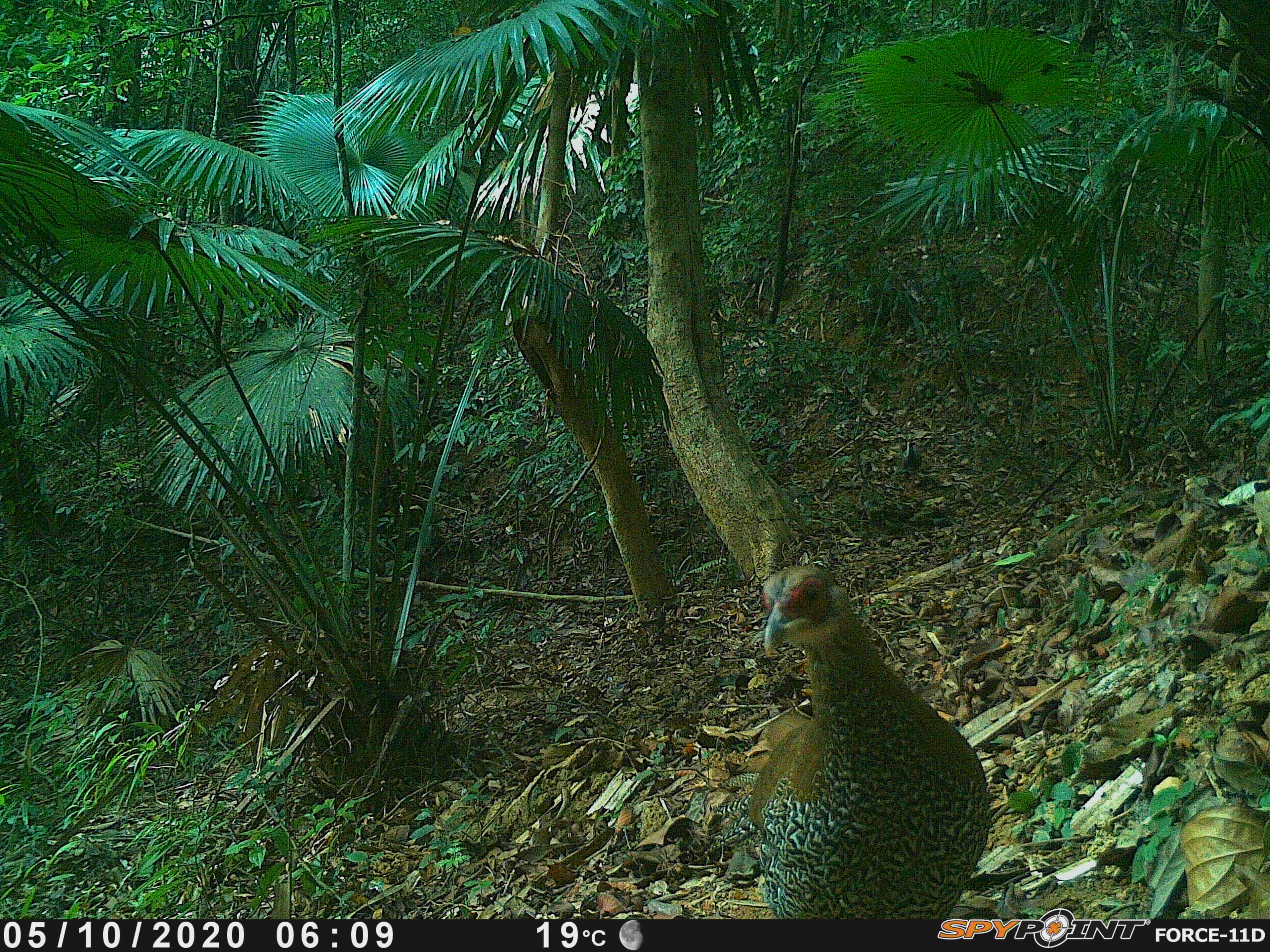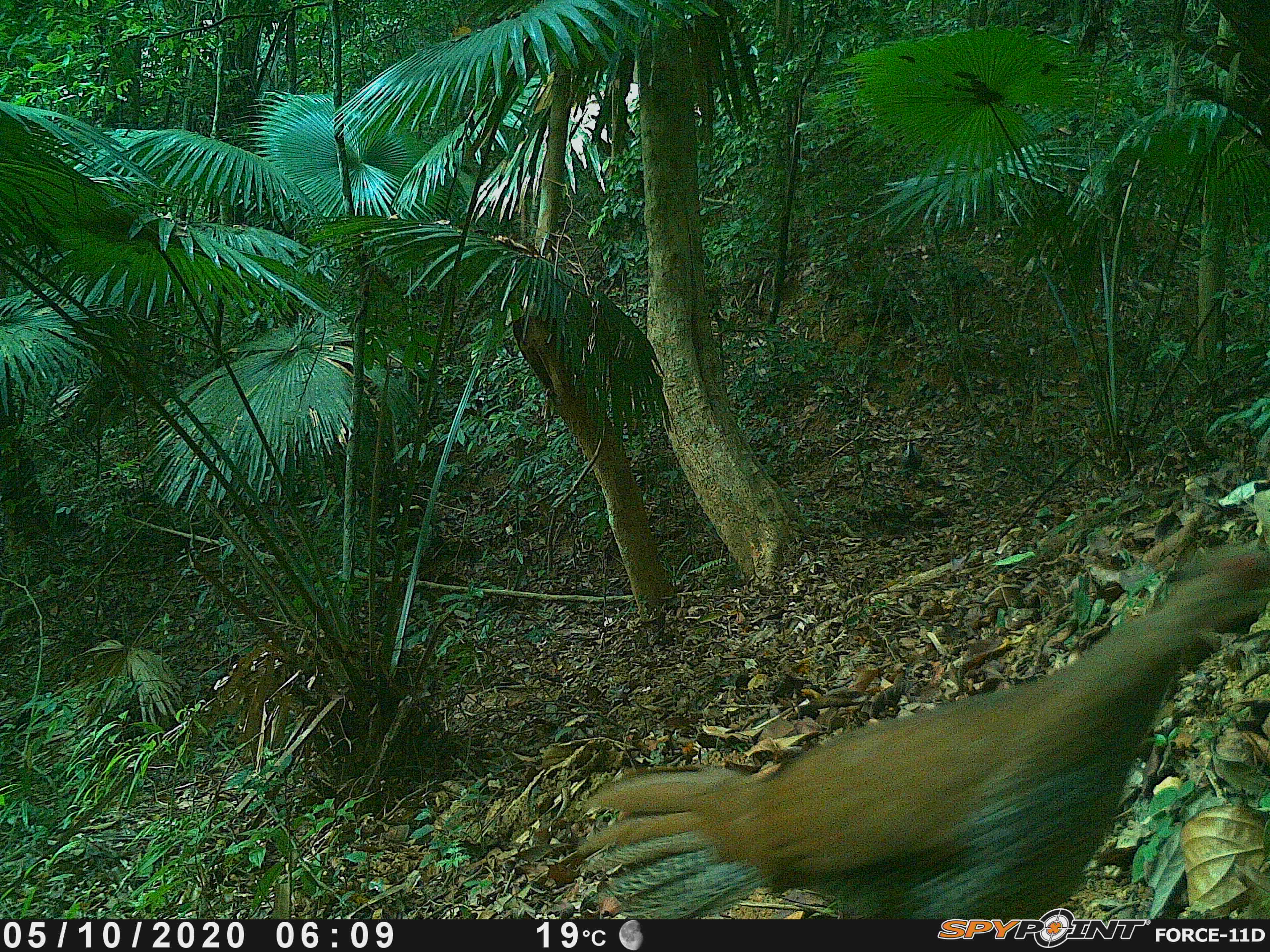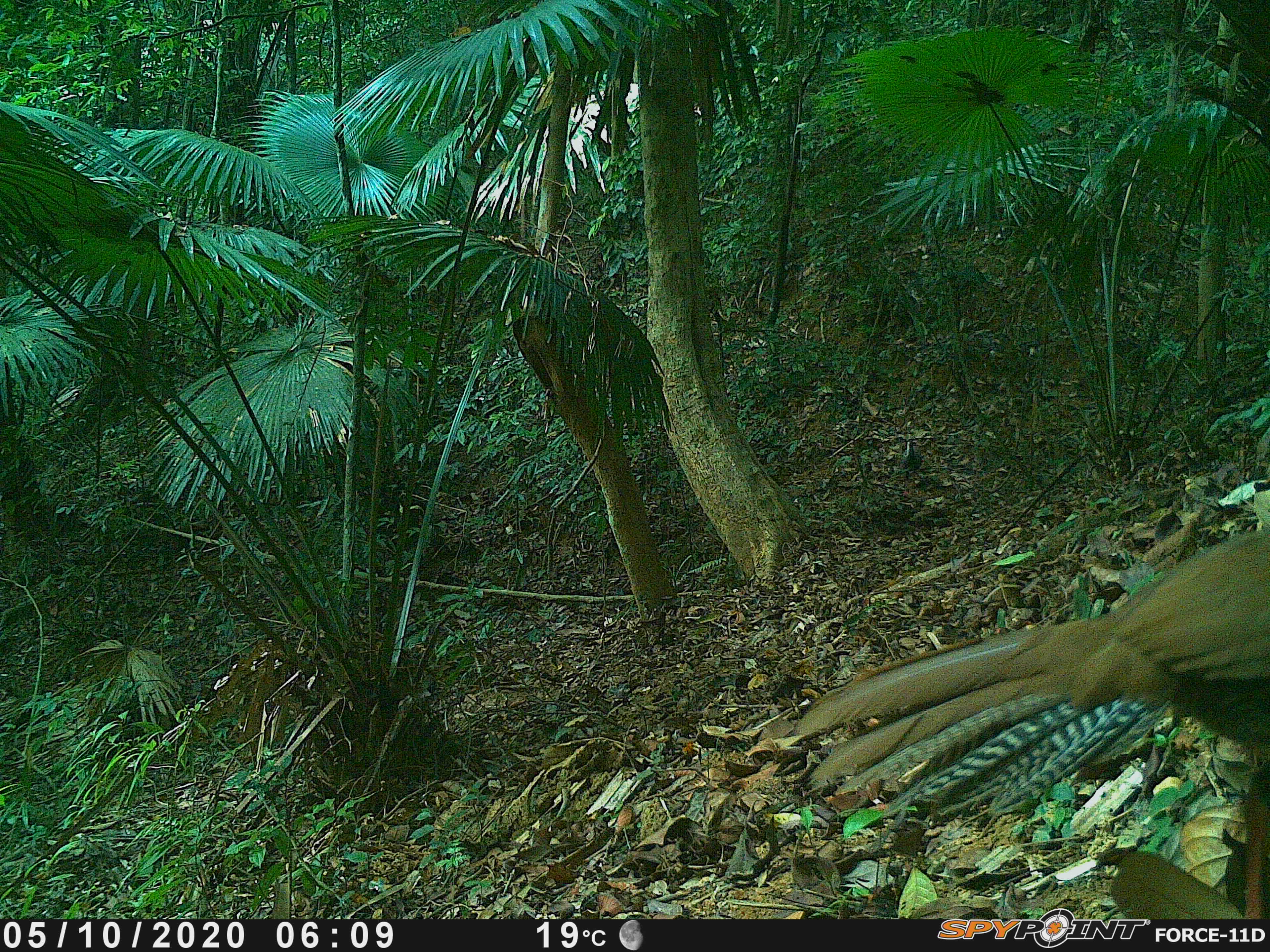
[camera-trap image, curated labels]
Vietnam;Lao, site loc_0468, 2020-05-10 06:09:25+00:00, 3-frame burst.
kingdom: Animalia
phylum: Chordata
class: Aves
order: Galliformes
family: Phasianidae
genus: Lophura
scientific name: Lophura nycthemera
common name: silver pheasant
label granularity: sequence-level